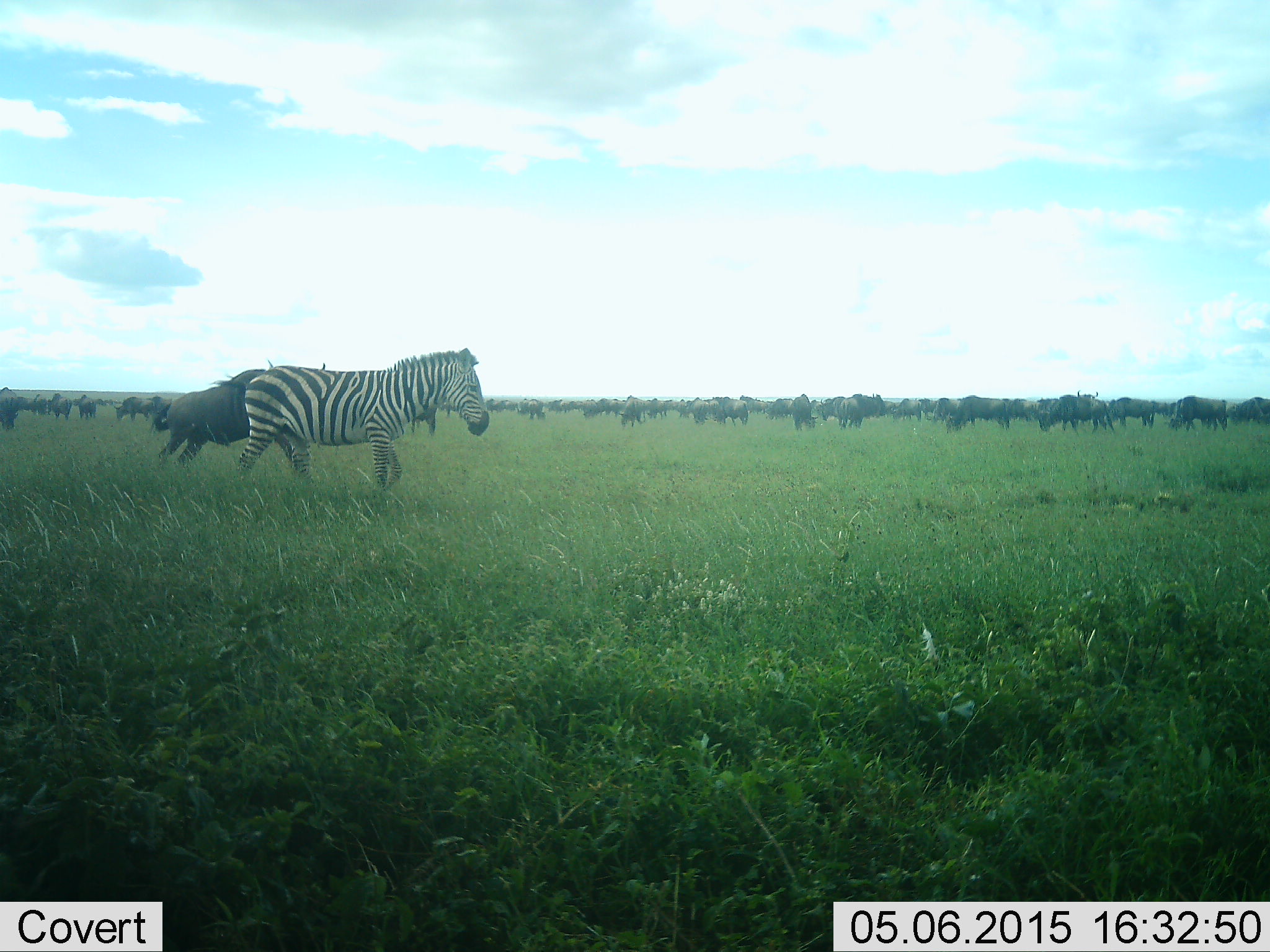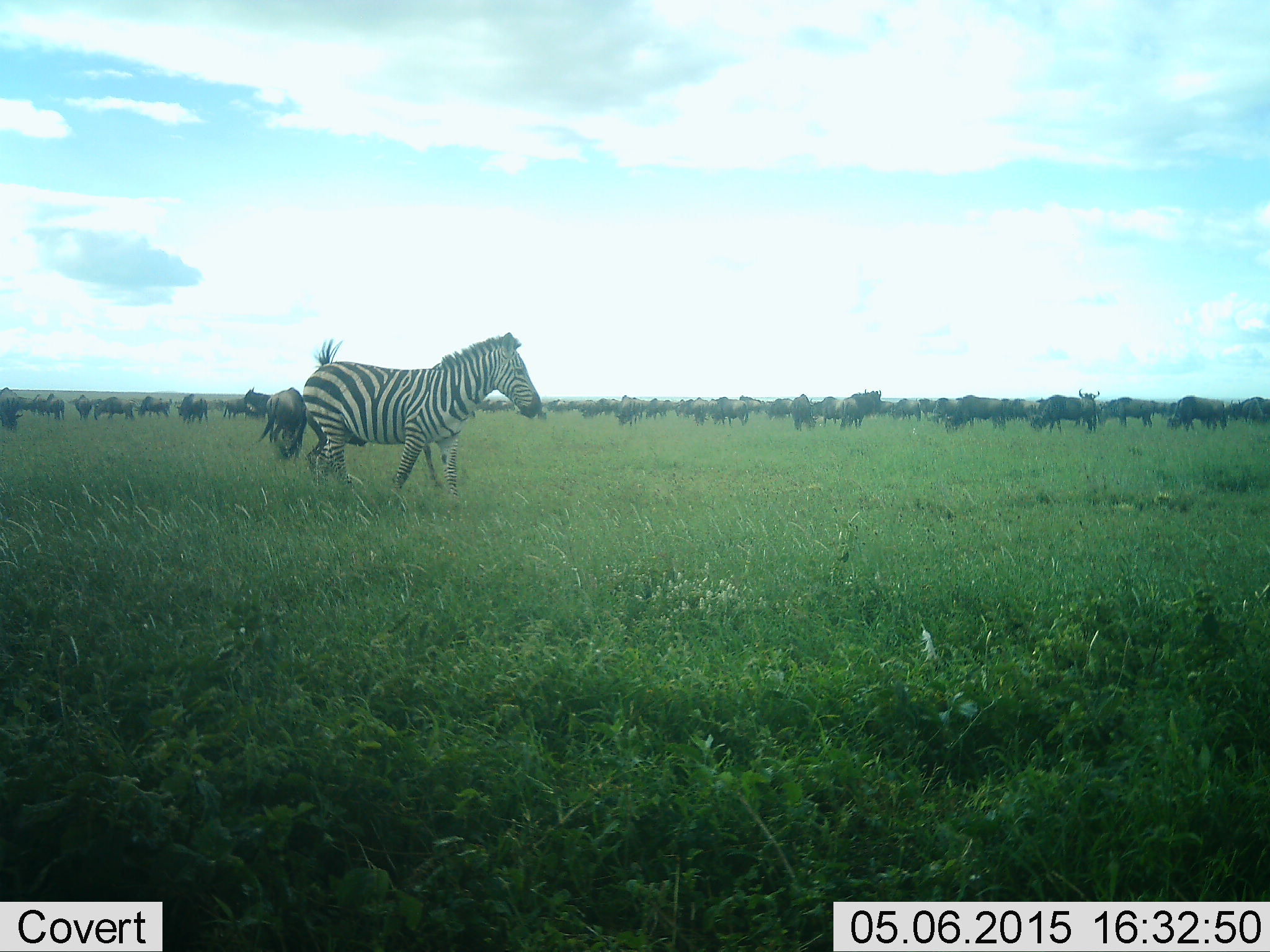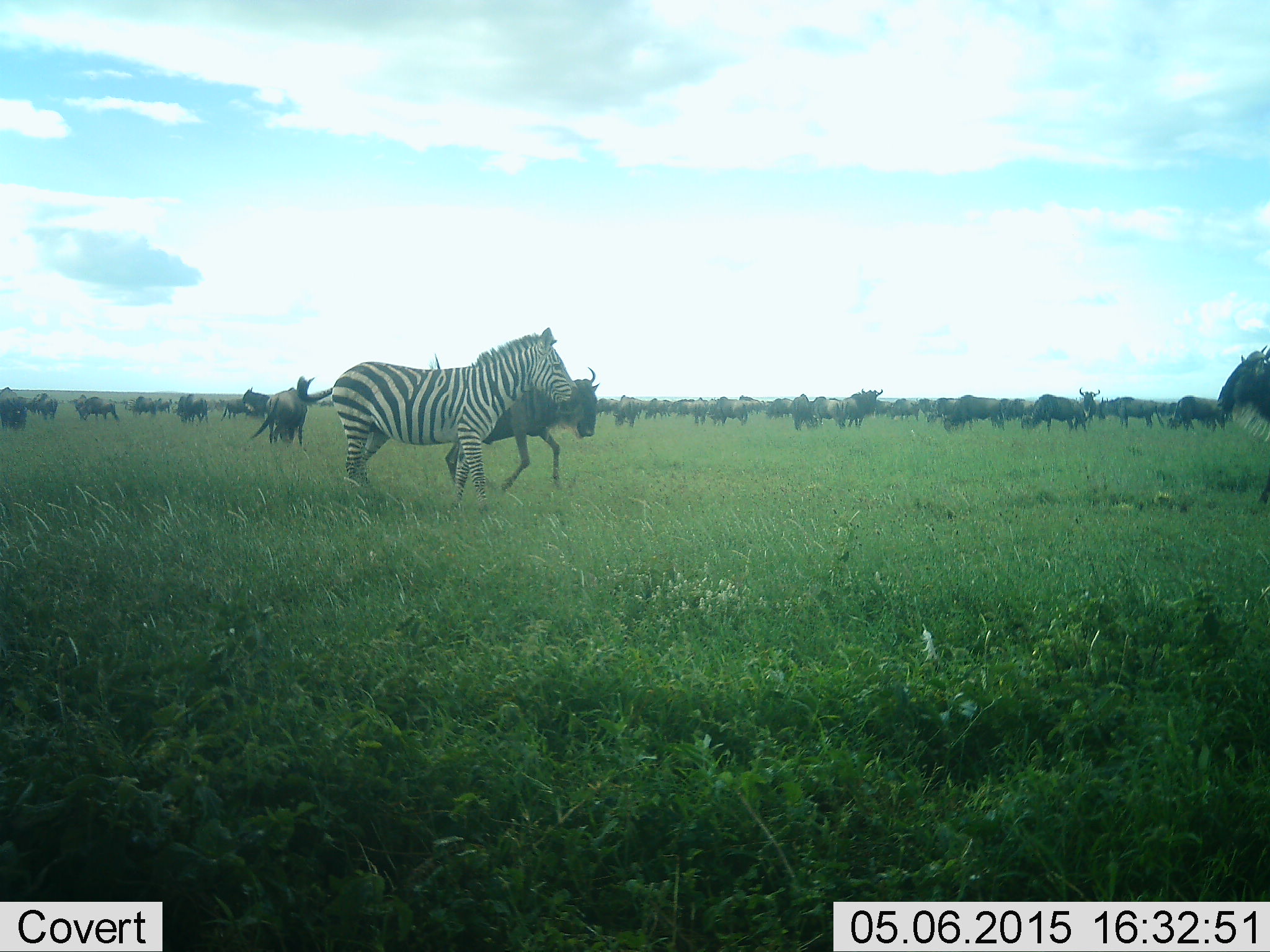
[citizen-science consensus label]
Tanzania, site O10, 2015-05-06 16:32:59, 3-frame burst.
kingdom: Animalia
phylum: Chordata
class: Mammalia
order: Artiodactyla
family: Bovidae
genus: Connochaetes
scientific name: Connochaetes taurinus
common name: blue wildebeest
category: wildebeest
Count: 51+.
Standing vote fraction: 60%.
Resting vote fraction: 0%.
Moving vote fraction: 70%.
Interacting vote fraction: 10%.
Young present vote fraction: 0%.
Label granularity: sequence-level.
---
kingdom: Animalia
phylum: Chordata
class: Mammalia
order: Perissodactyla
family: Equidae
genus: Equus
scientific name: Equus quagga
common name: plains zebra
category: zebra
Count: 1.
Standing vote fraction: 9%.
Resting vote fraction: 0%.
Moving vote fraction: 91%.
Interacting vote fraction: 0%.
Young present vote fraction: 0%.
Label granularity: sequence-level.